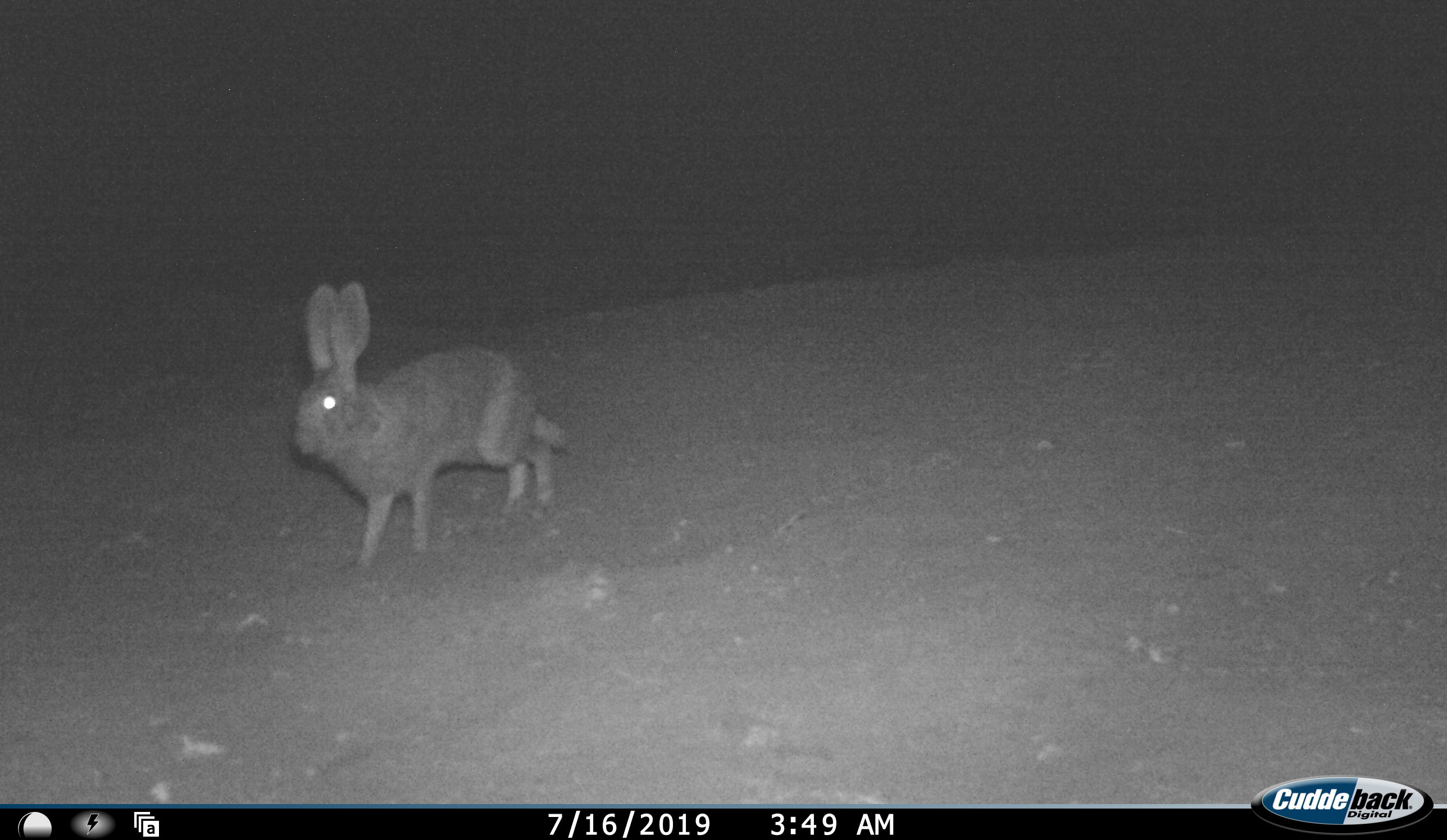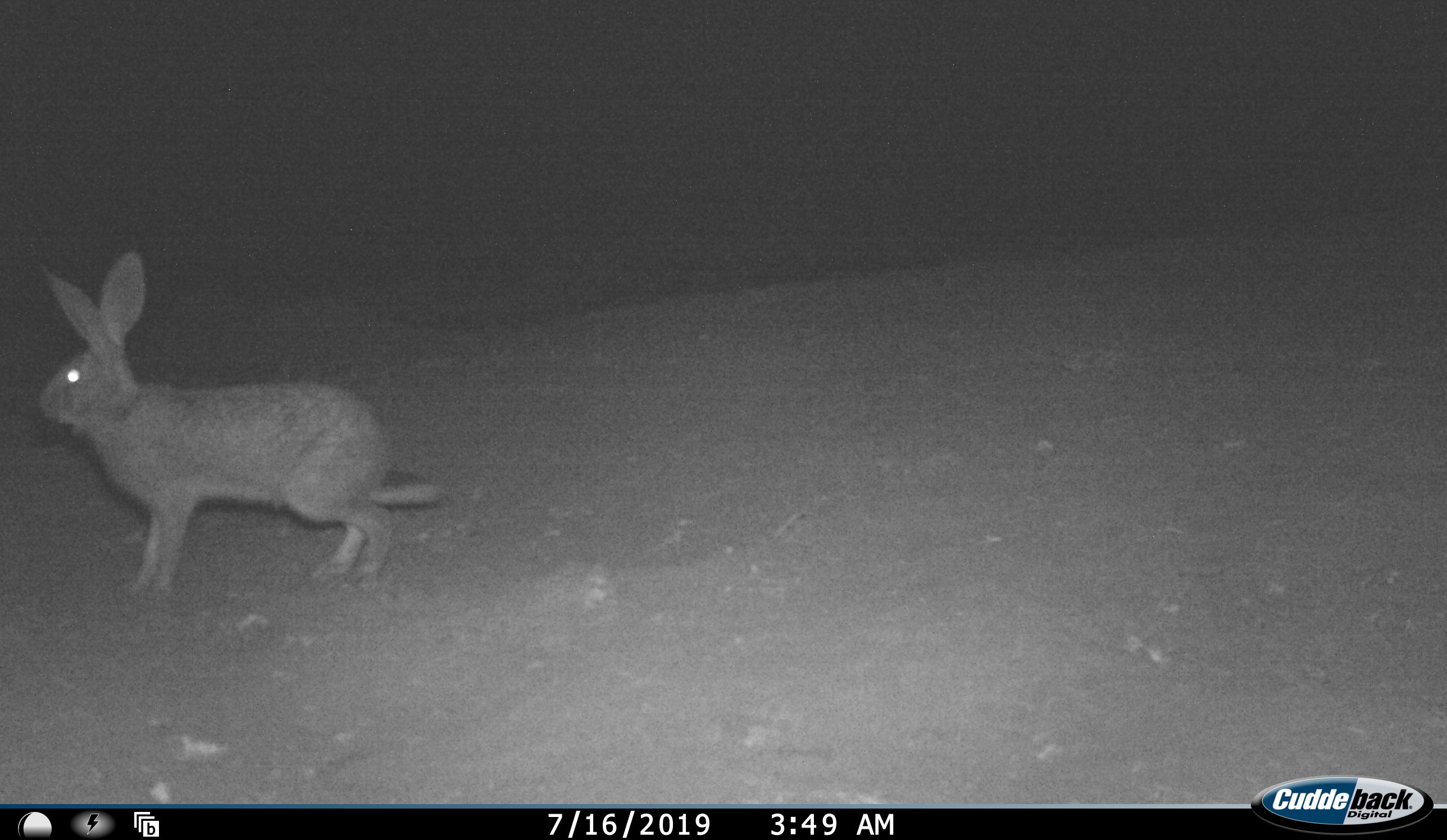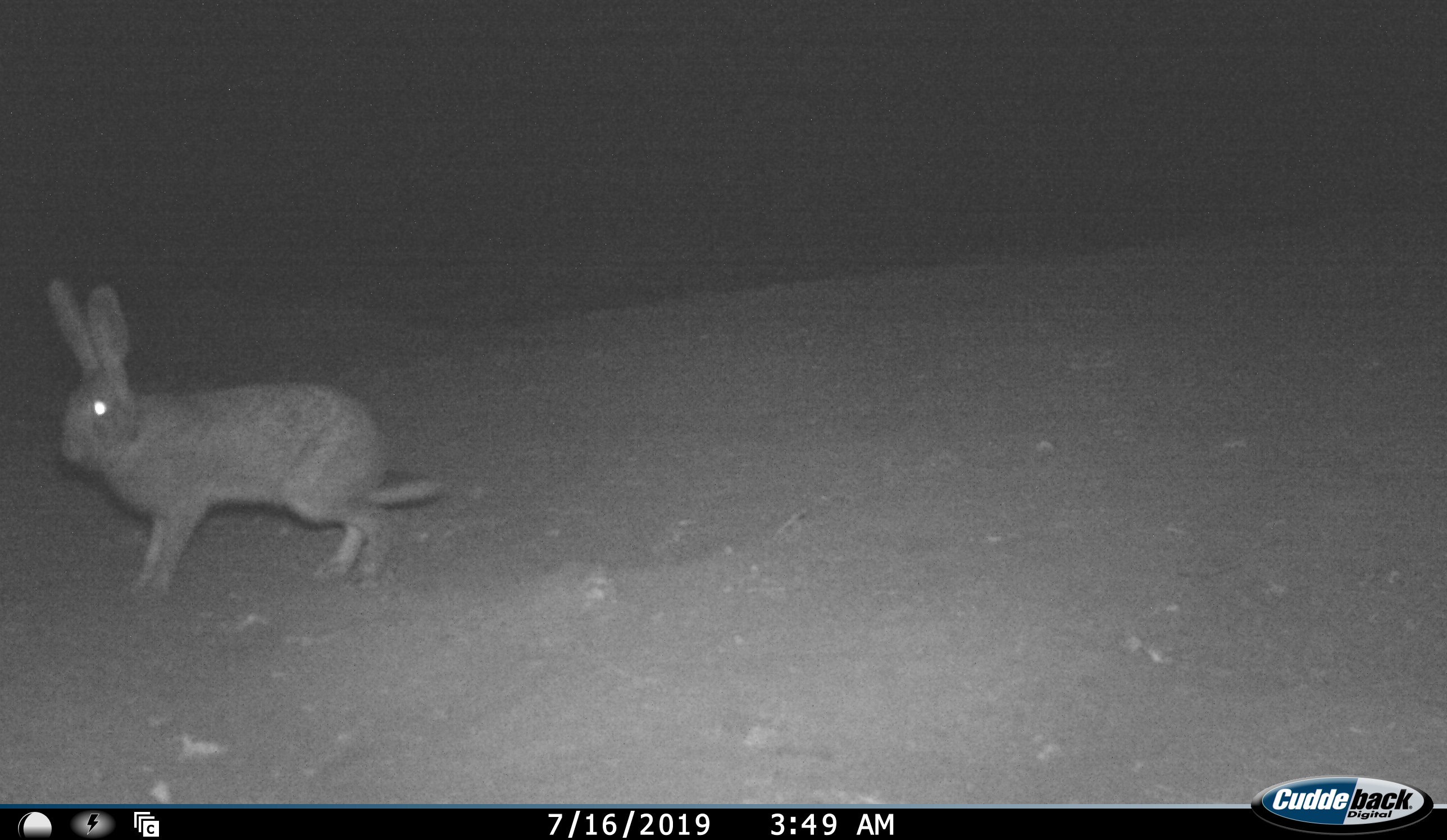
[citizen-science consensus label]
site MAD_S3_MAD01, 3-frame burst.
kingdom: Animalia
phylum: Chordata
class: Mammalia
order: Carnivora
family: Herpestidae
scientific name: Herpestidae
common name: mongoose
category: mongooseunknown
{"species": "mongooseunknown (mongoose) (Herpestidae)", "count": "1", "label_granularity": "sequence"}